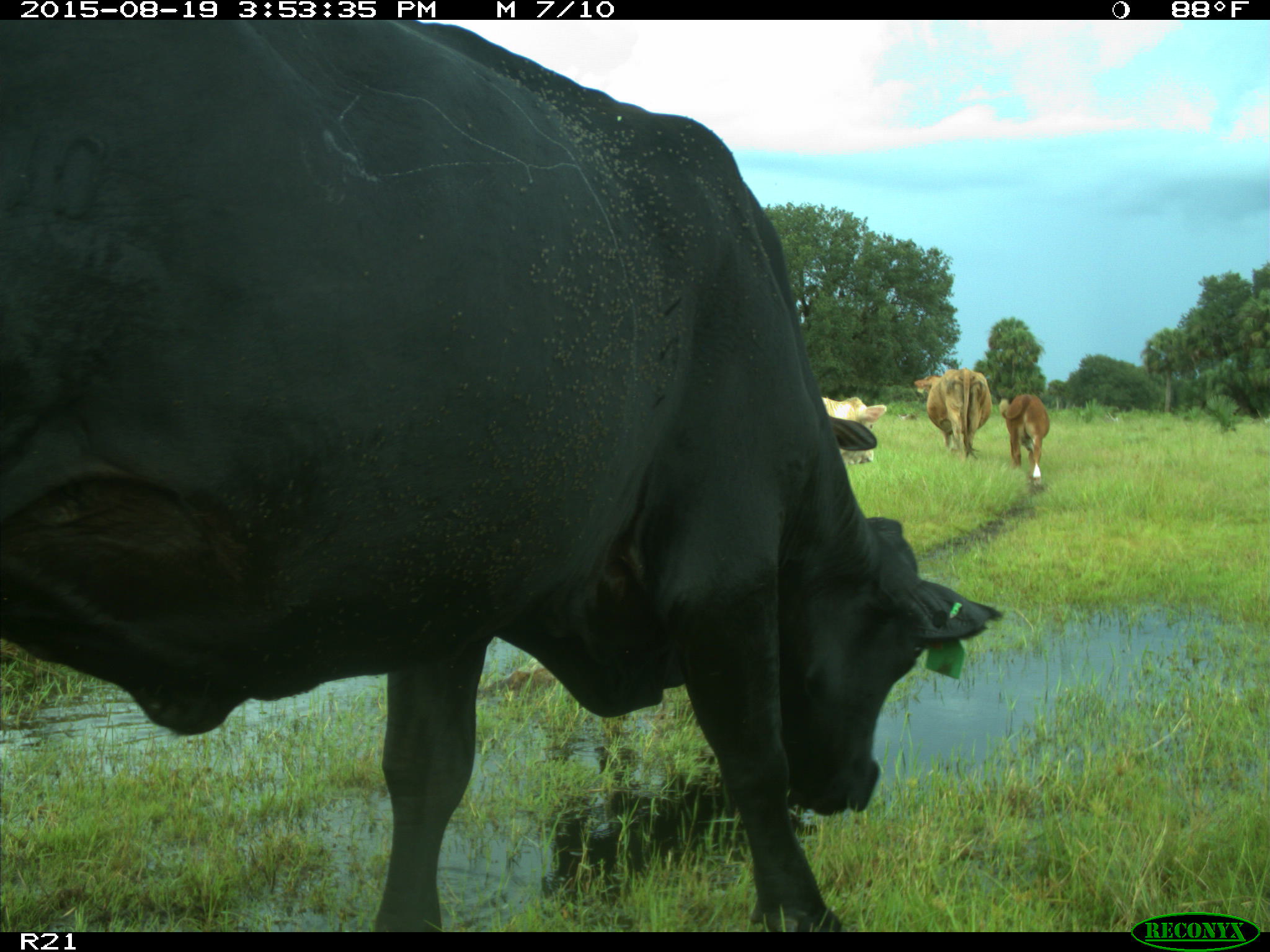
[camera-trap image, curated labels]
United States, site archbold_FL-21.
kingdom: Animalia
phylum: Chordata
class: Mammalia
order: Artiodactyla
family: Bovidae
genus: Bos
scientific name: Bos taurus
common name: domestic cow